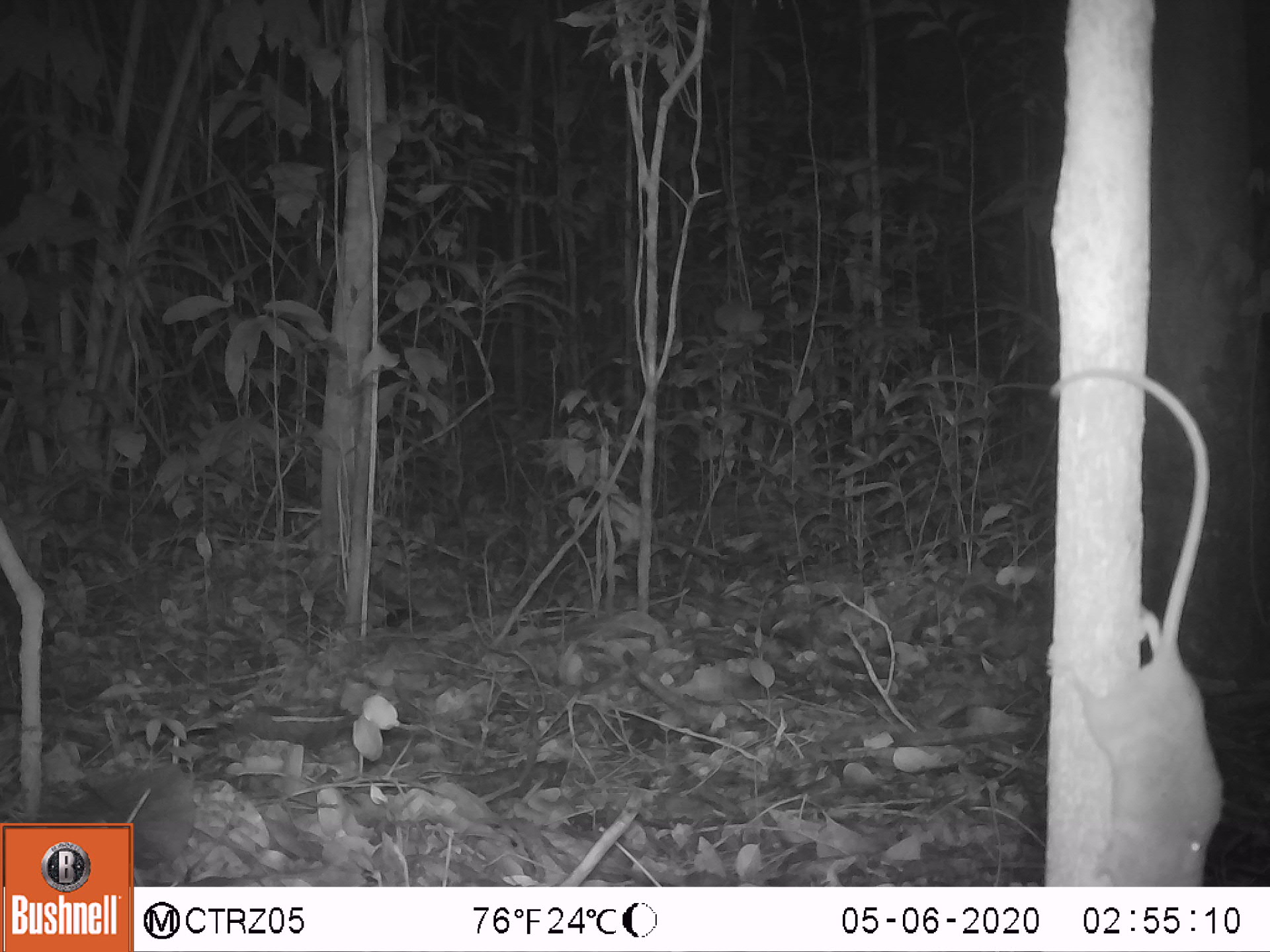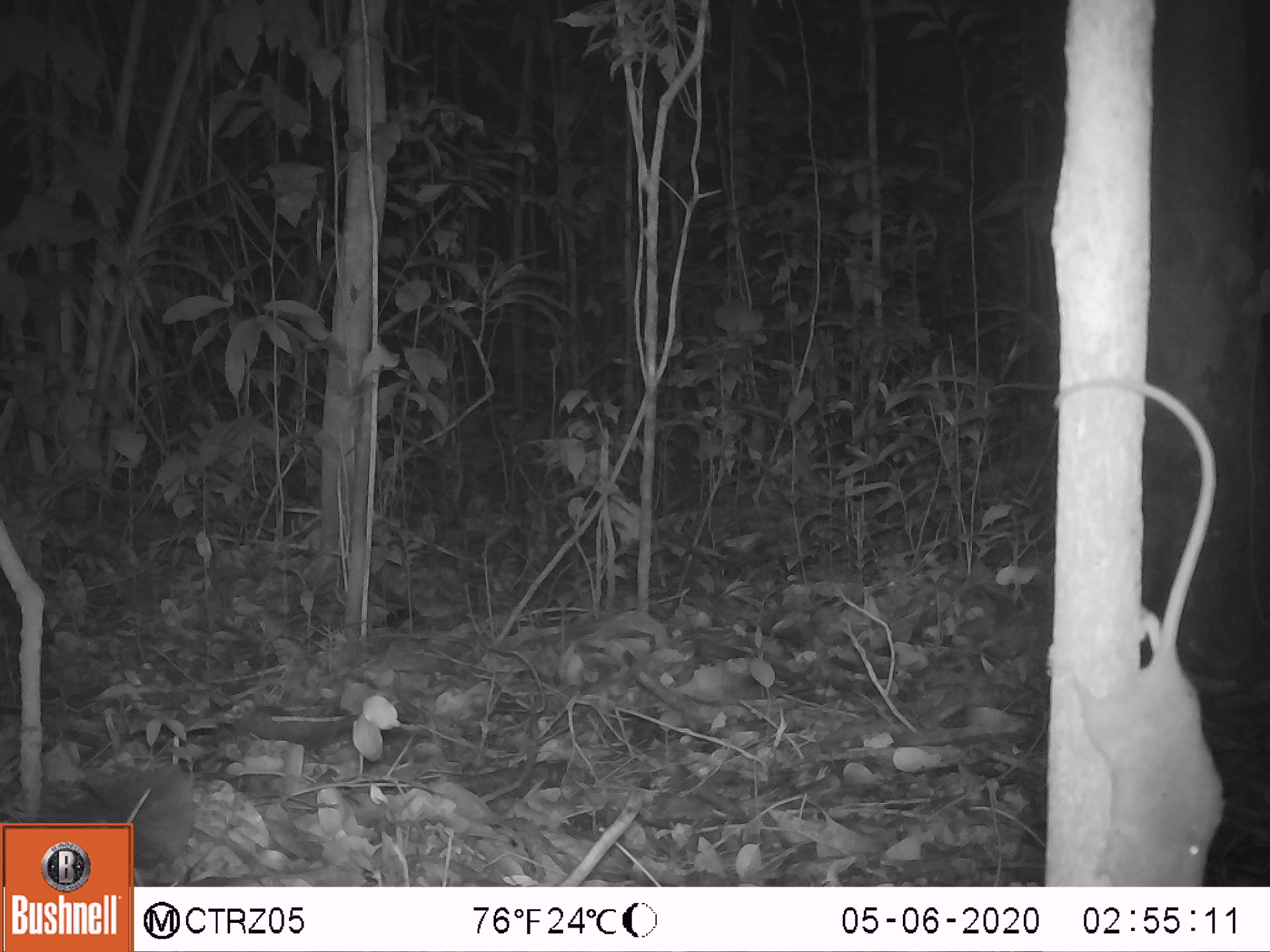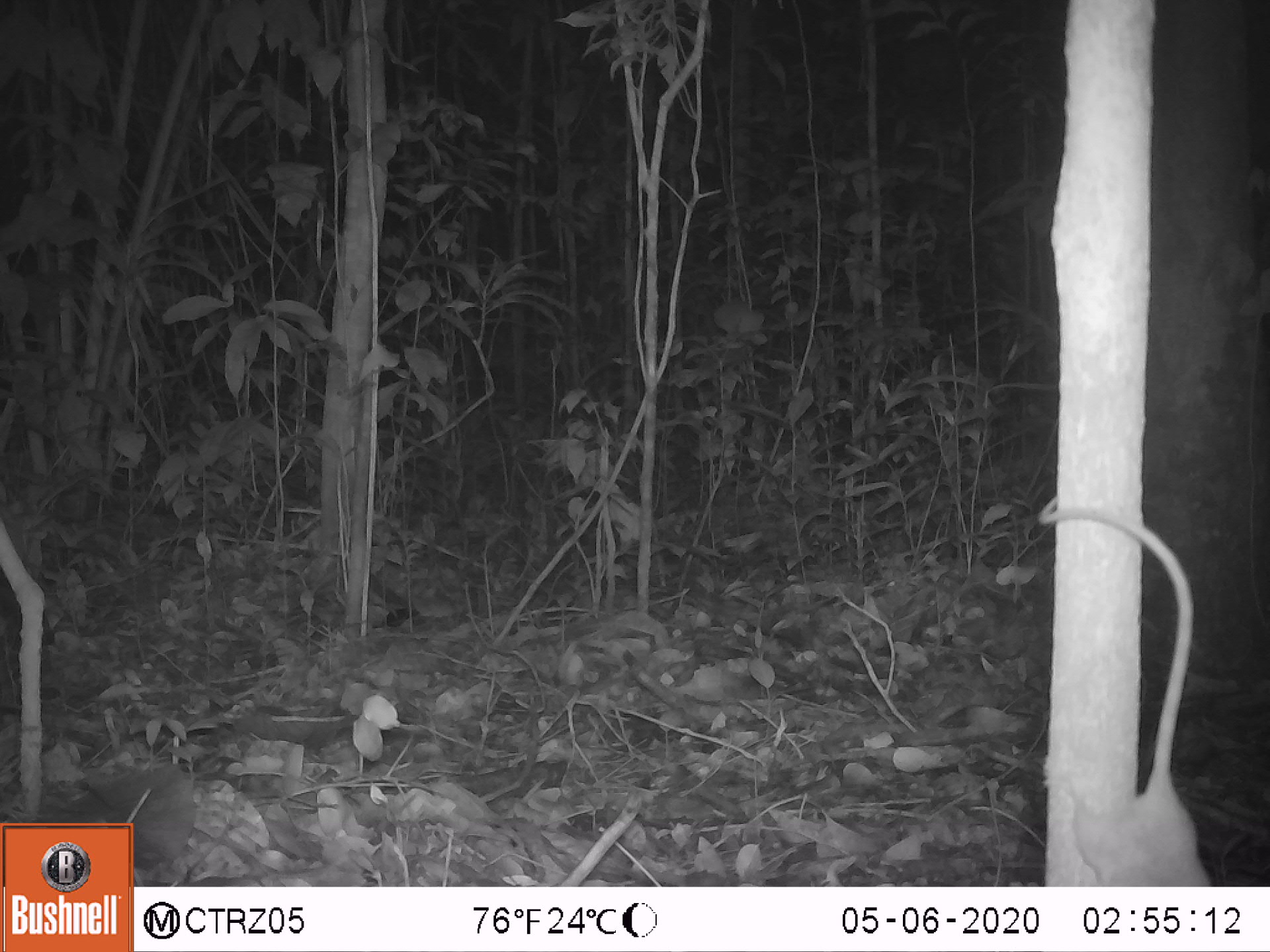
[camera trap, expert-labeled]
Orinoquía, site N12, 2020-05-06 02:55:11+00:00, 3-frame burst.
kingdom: Animalia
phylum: Chordata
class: Mammalia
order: Rodentia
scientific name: Rodentia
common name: rodent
Rodent (Rodentia).